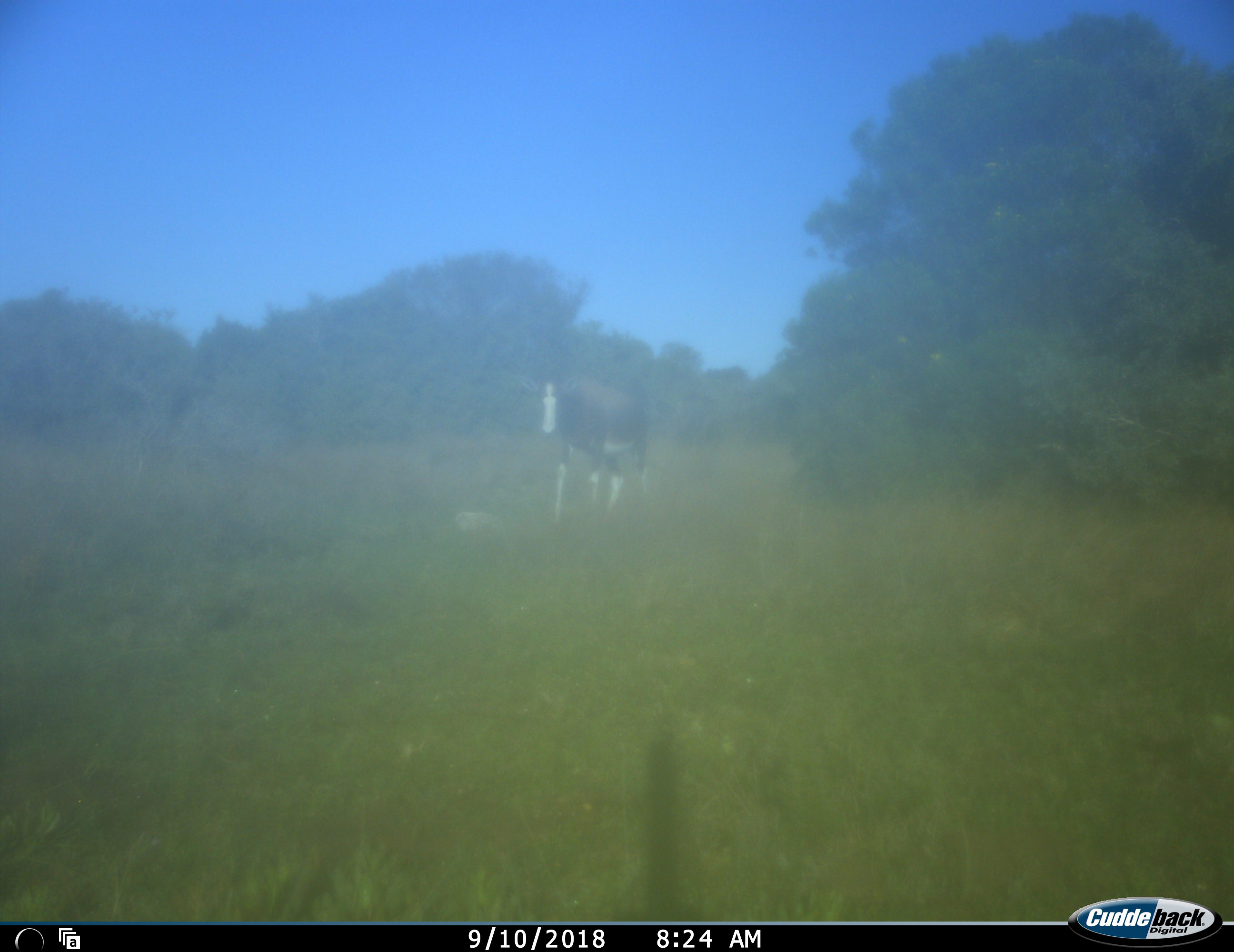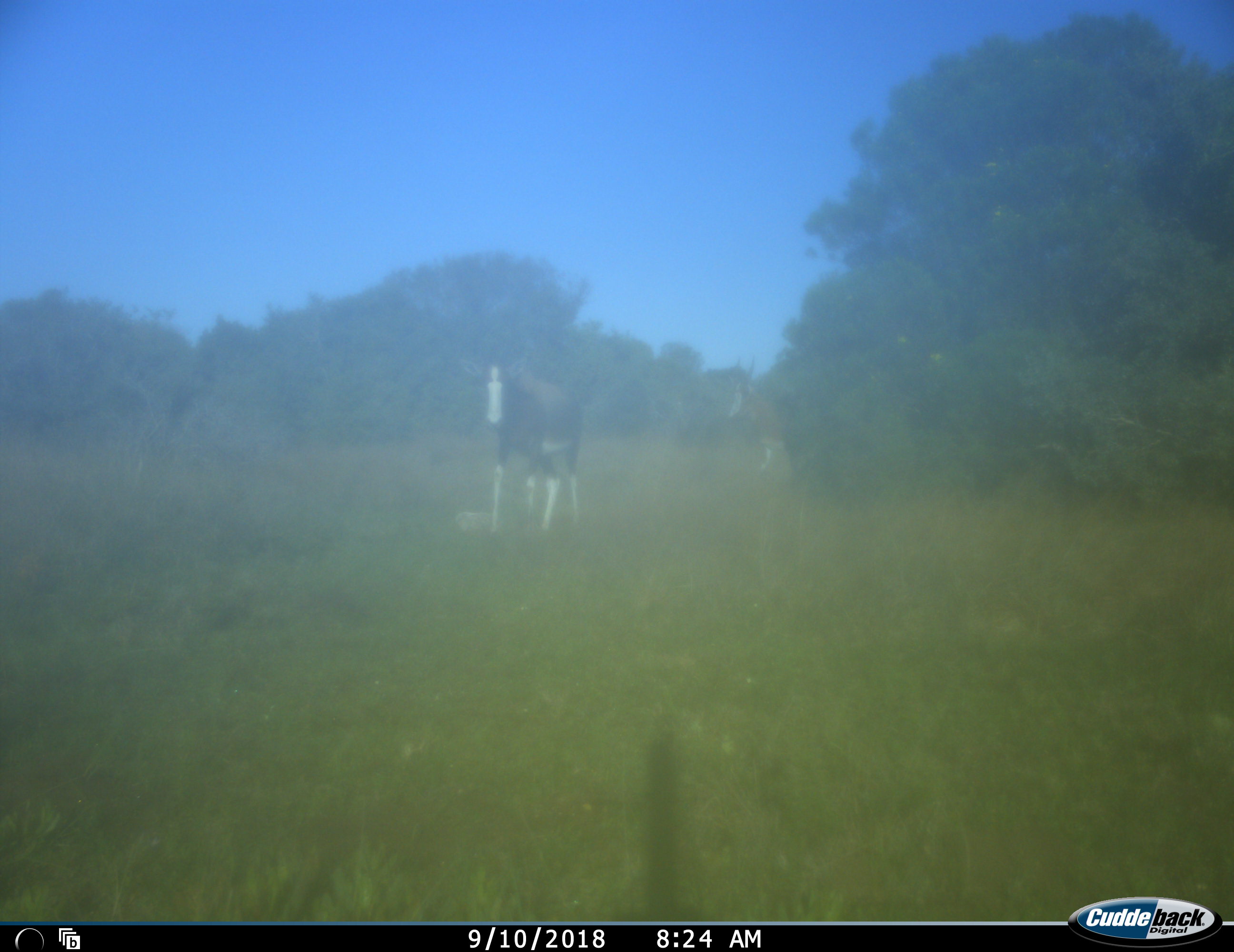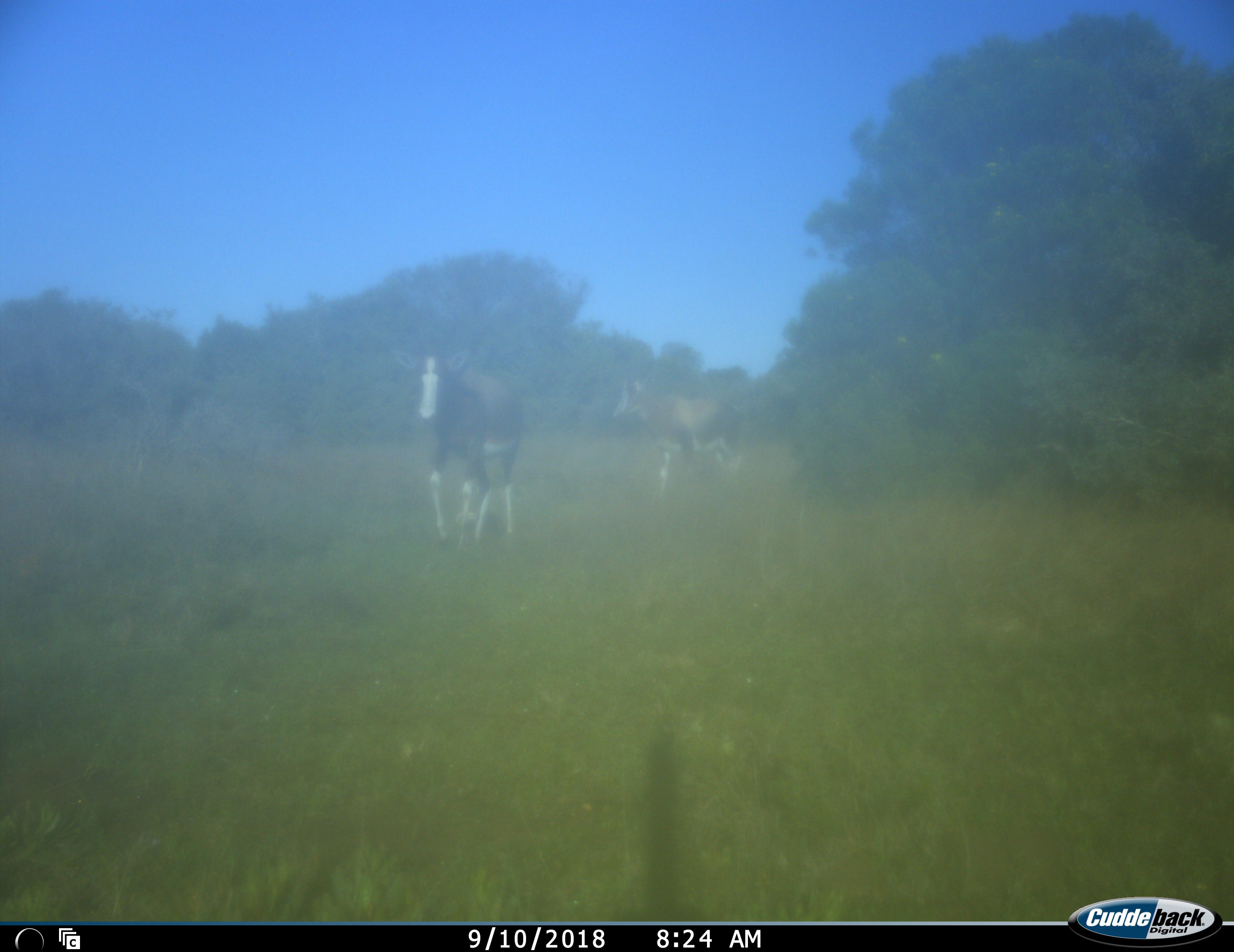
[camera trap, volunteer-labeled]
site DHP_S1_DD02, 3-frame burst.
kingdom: Animalia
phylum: Chordata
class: Mammalia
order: Artiodactyla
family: Bovidae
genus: Damaliscus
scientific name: Damaliscus pygargus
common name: bontebok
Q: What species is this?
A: Bontebok (Damaliscus pygargus).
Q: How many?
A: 2.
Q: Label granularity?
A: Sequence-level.